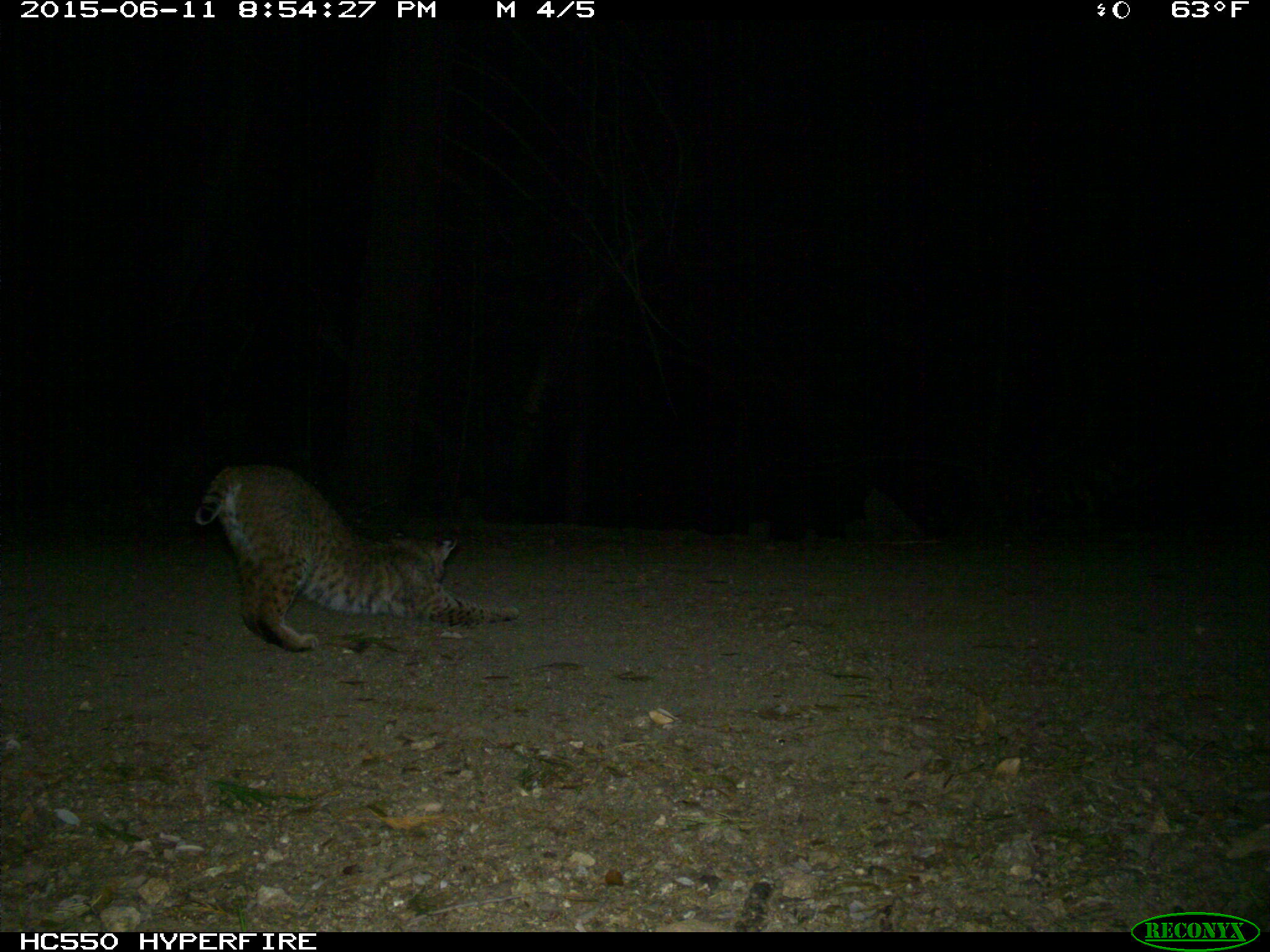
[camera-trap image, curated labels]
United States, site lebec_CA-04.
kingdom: Animalia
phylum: Chordata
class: Mammalia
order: Carnivora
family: Felidae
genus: Lynx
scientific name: Lynx rufus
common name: bobcat